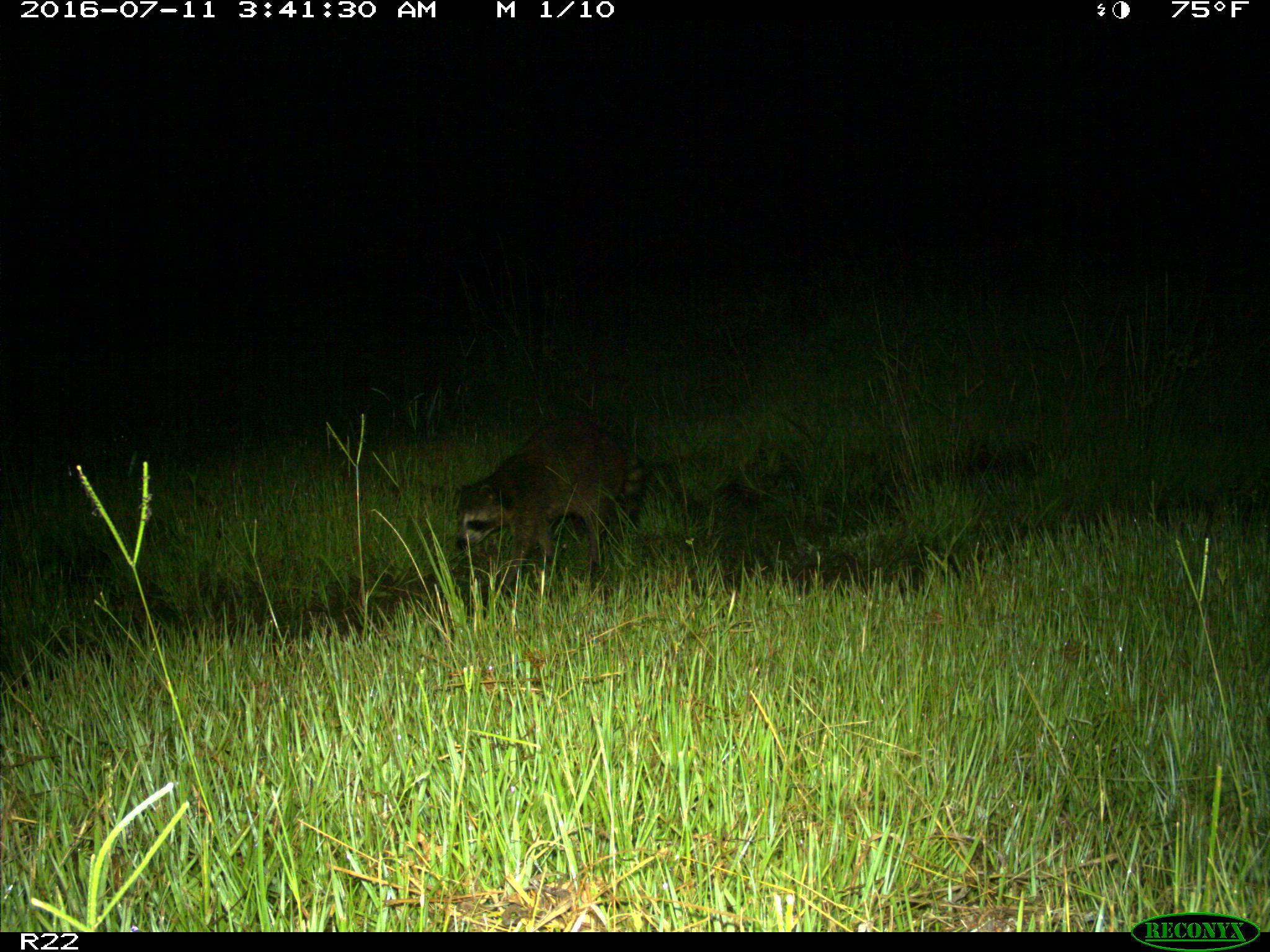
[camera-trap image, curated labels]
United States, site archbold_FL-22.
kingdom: Animalia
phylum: Chordata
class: Mammalia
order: Carnivora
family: Procyonidae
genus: Procyon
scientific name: Procyon lotor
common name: common raccoon